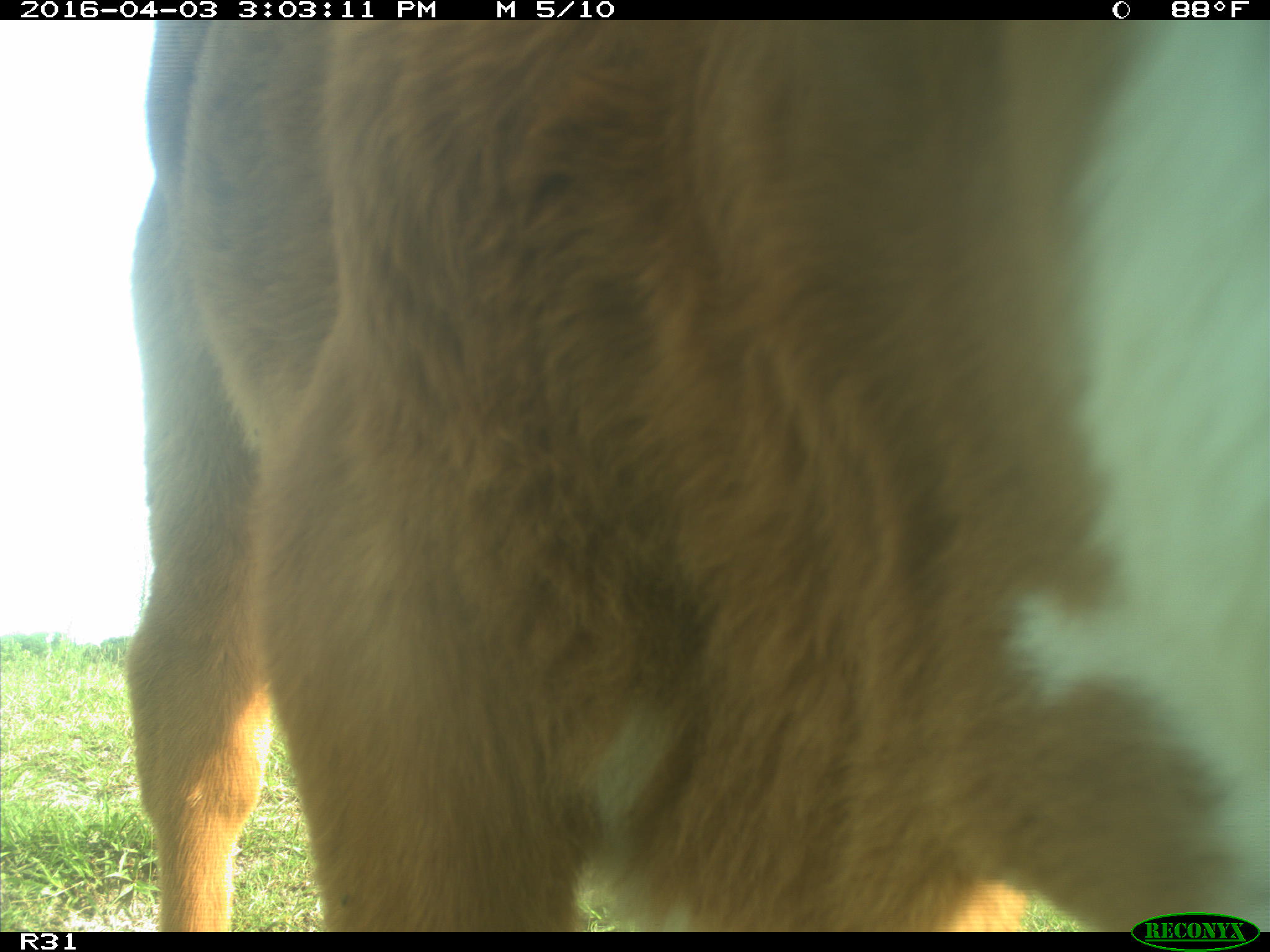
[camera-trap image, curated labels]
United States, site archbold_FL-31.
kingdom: Animalia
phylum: Chordata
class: Mammalia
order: Artiodactyla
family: Bovidae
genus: Bos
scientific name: Bos taurus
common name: domestic cow